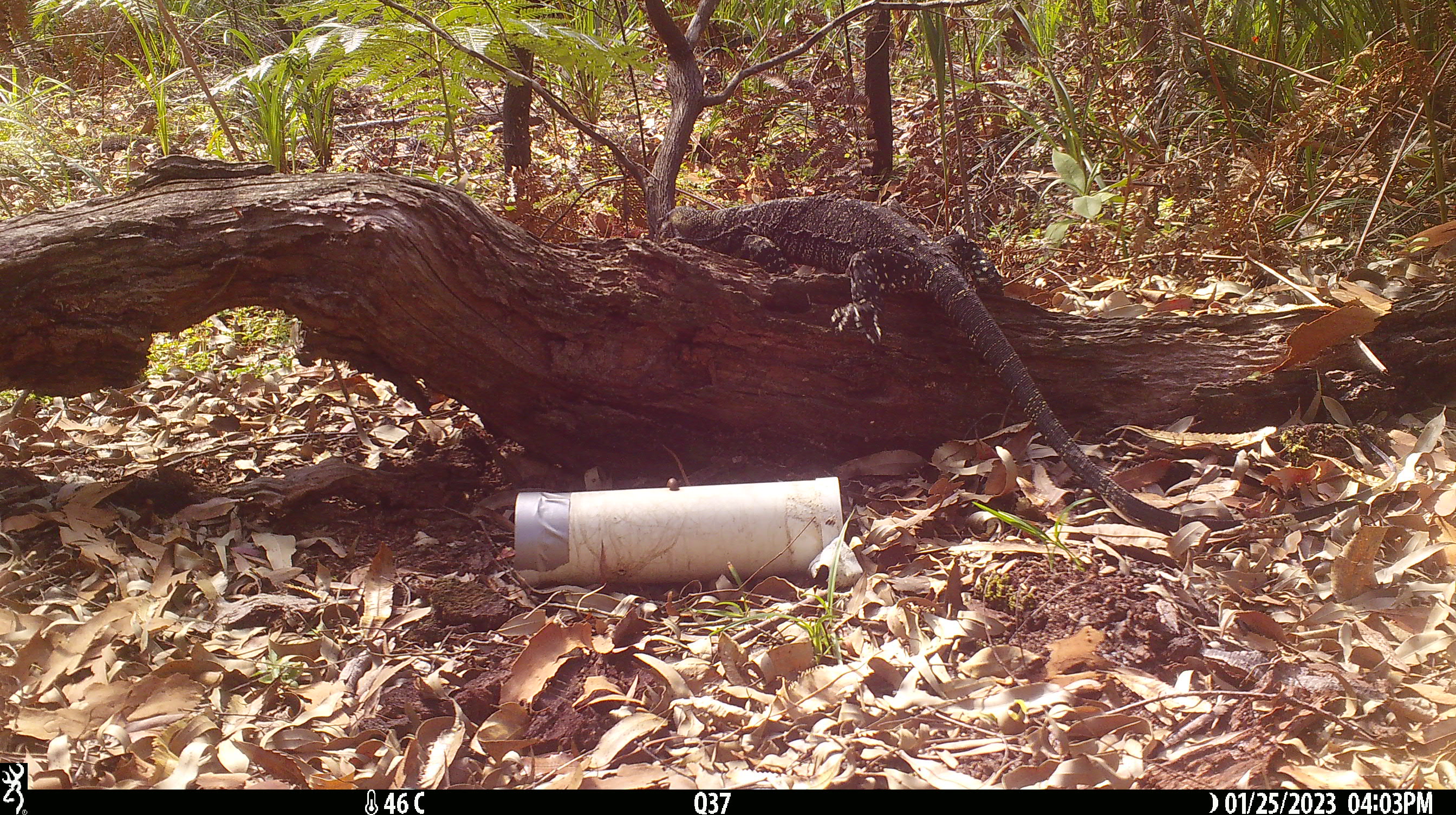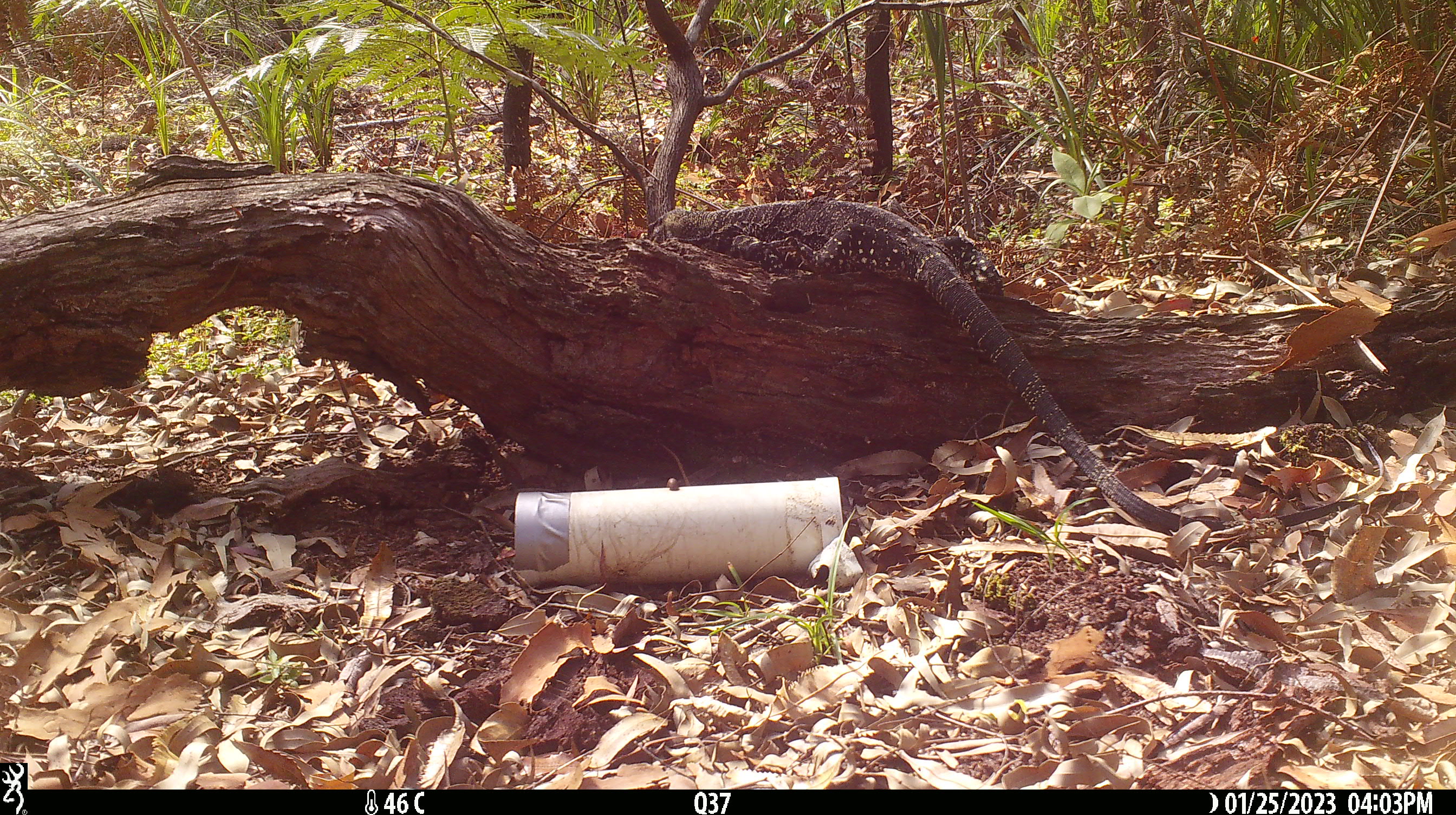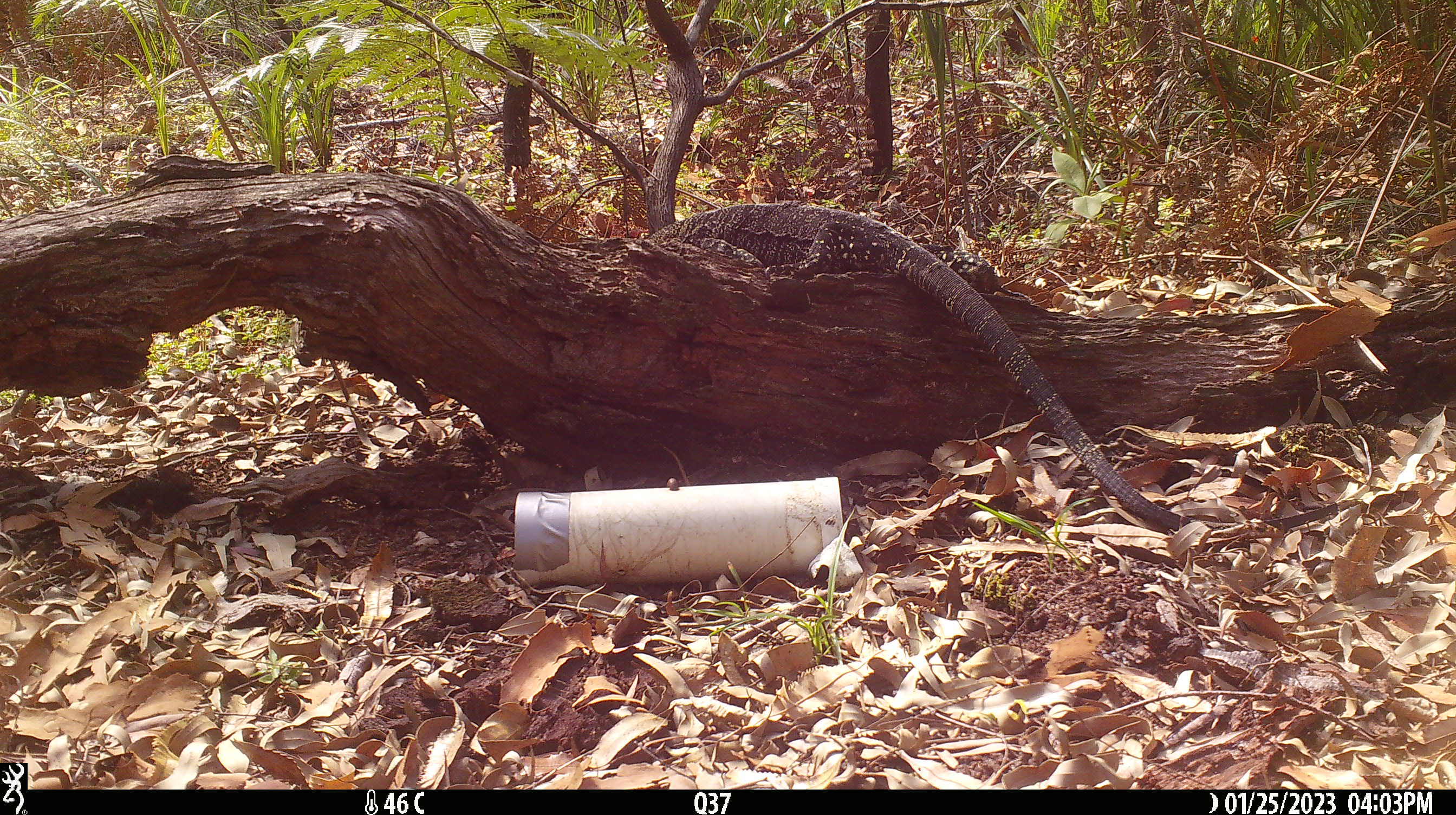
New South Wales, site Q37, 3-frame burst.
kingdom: Animalia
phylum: Chordata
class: Reptilia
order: Squamata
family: Varanidae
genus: Varanus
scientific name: Varanus varius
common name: lace monitor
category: goanna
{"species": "goanna (lace monitor) (Varanus varius)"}